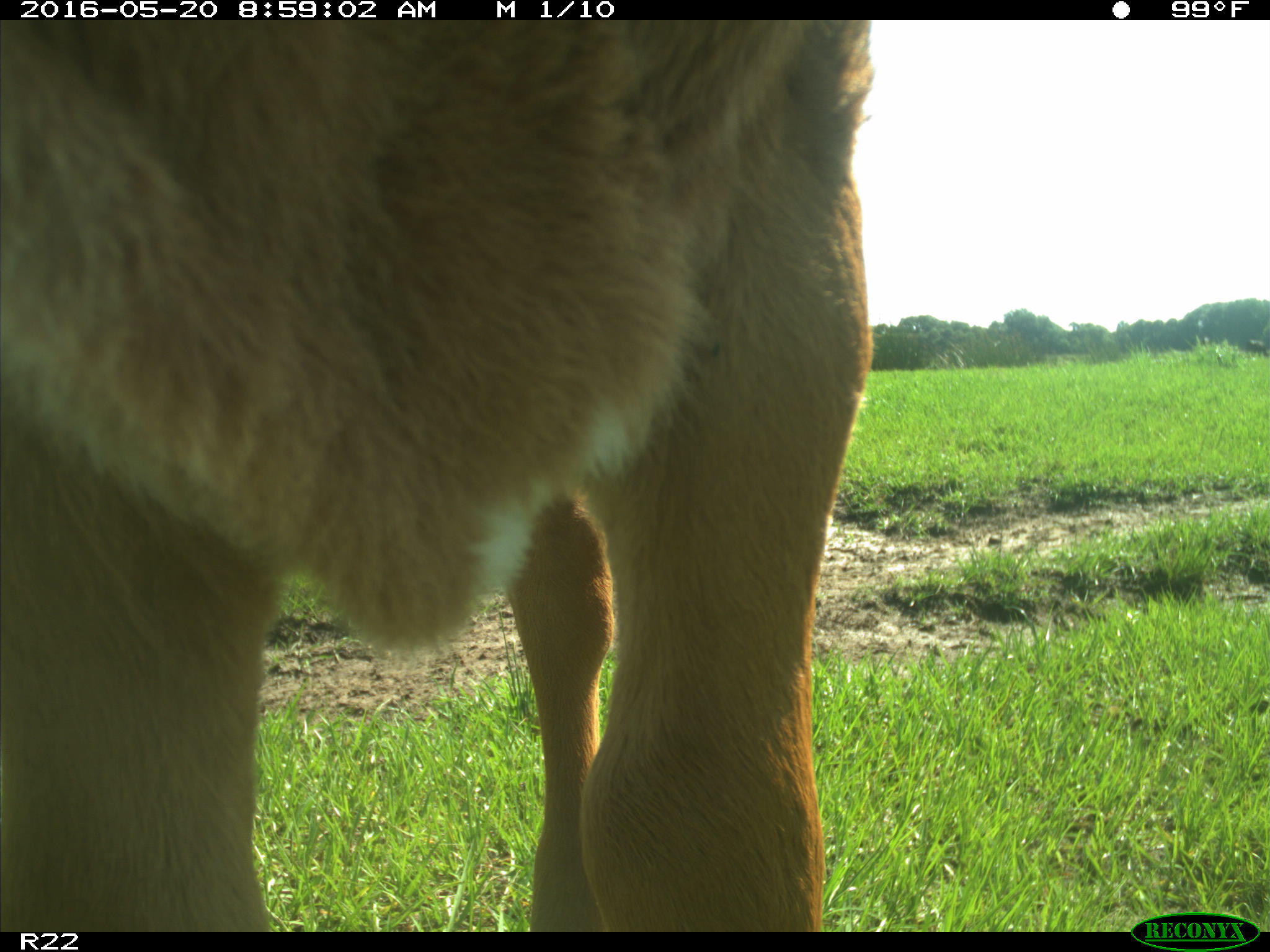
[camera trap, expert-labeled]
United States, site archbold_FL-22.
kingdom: Animalia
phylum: Chordata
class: Mammalia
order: Artiodactyla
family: Bovidae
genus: Bos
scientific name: Bos taurus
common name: domestic cow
Bos taurus (domestic cow).